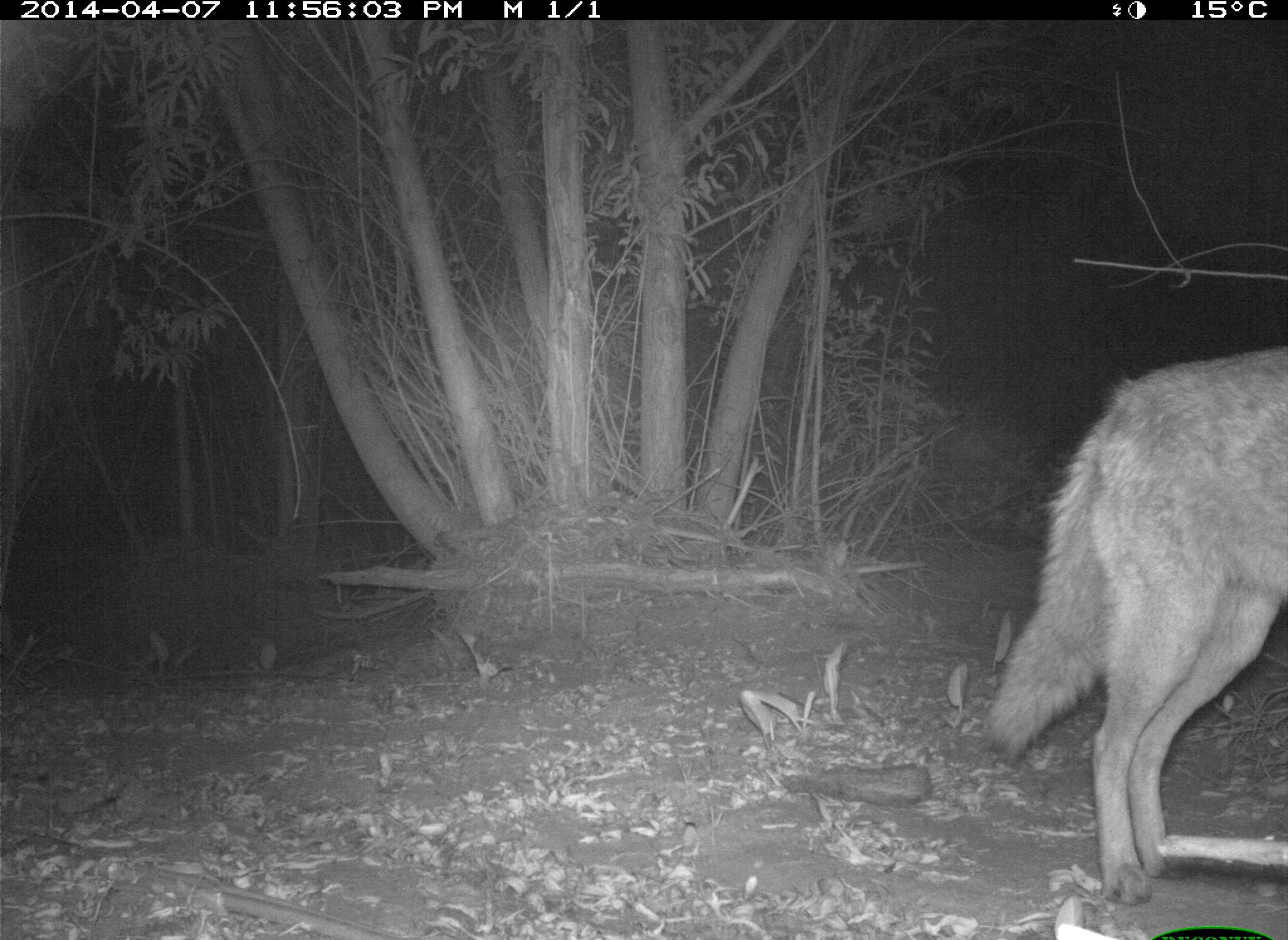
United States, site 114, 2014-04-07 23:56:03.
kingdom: Animalia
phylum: Chordata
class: Mammalia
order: Carnivora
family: Canidae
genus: Canis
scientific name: Canis latrans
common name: coyote